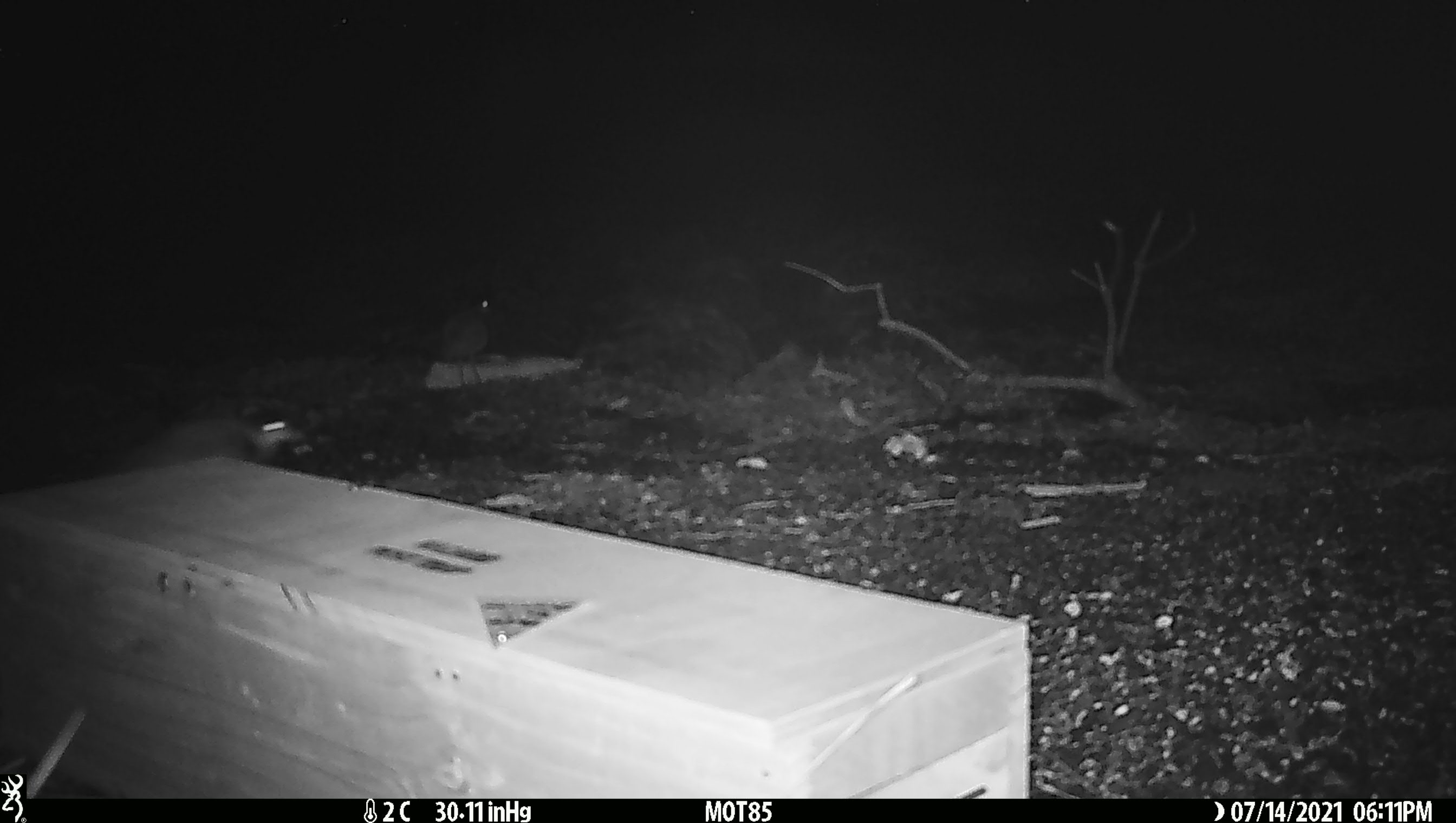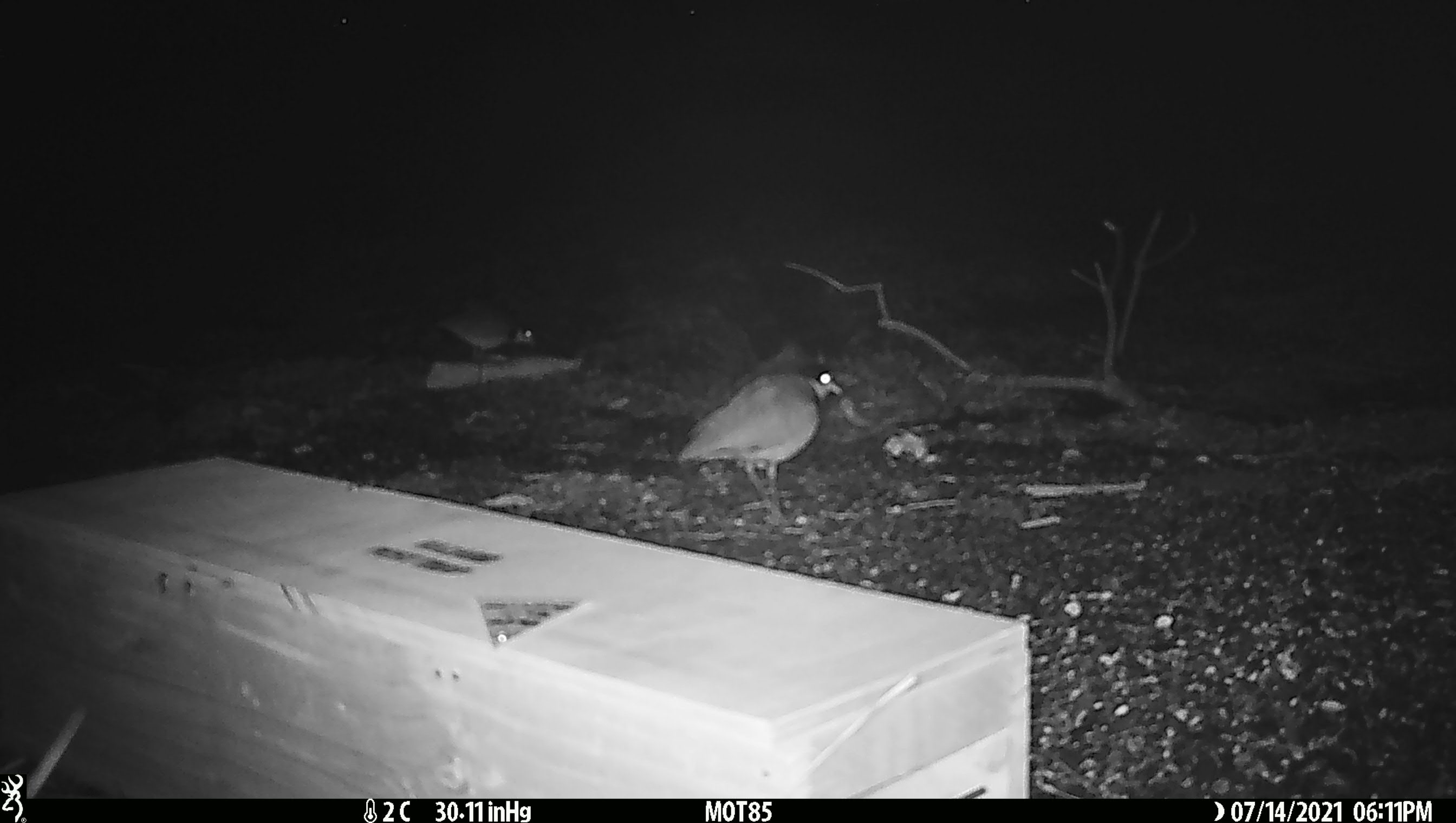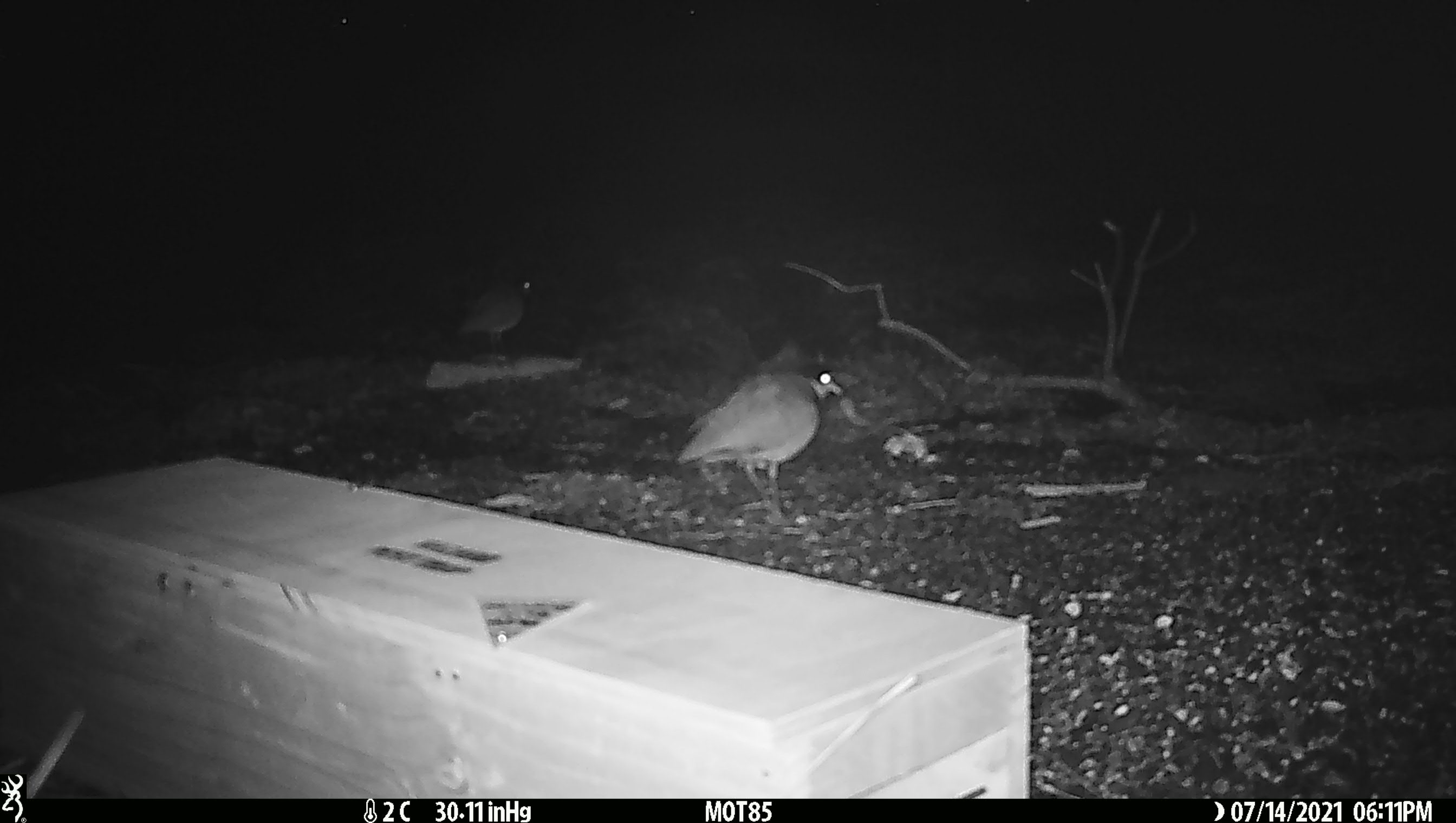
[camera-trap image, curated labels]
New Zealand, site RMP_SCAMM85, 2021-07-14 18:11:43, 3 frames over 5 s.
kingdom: Animalia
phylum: Chordata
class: Aves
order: Charadriiformes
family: Charadriidae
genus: Vanellus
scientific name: Vanellus miles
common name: masked lapwing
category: spurwing plover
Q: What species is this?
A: Spurwing plover (masked lapwing) (Vanellus miles).